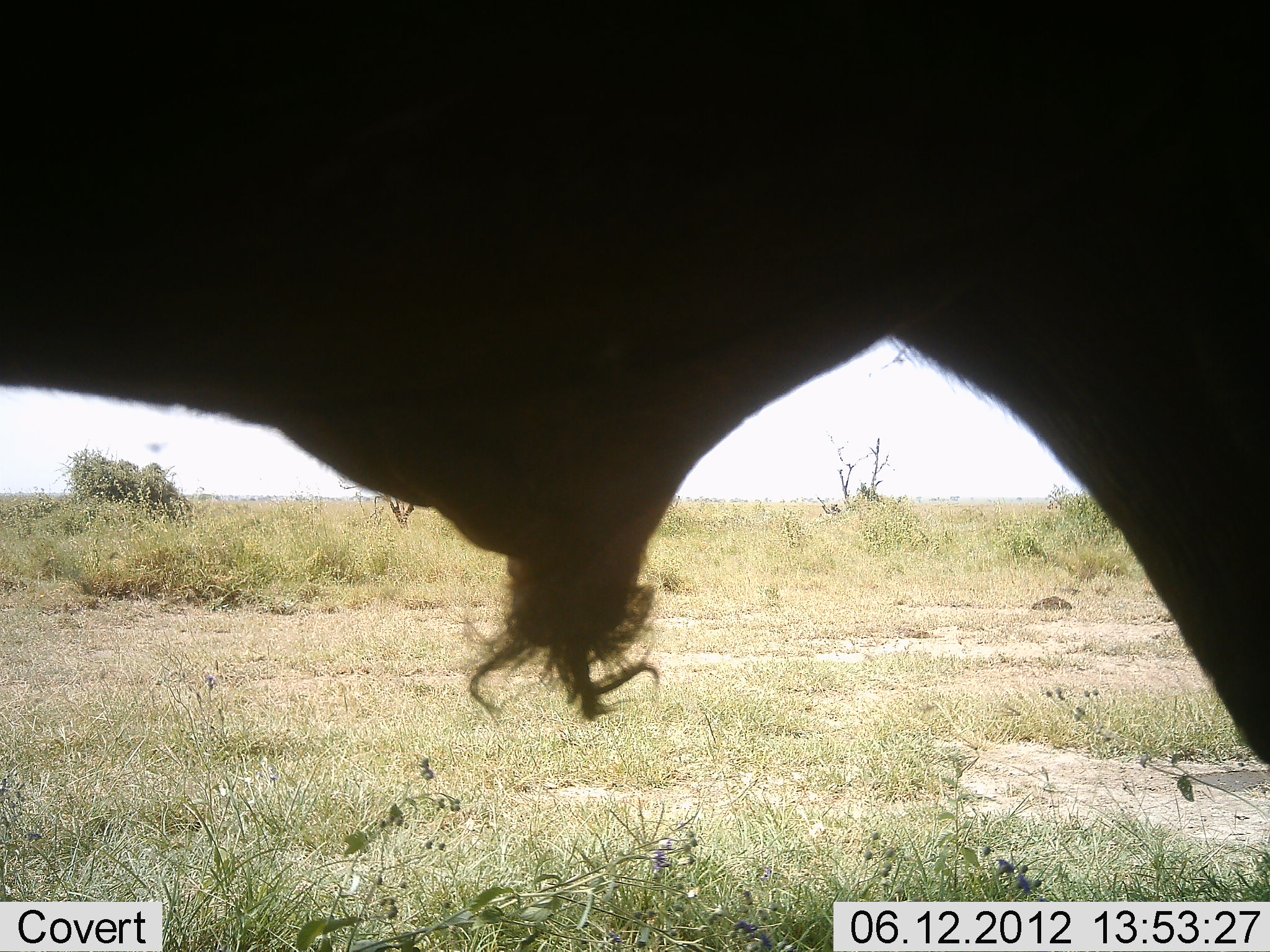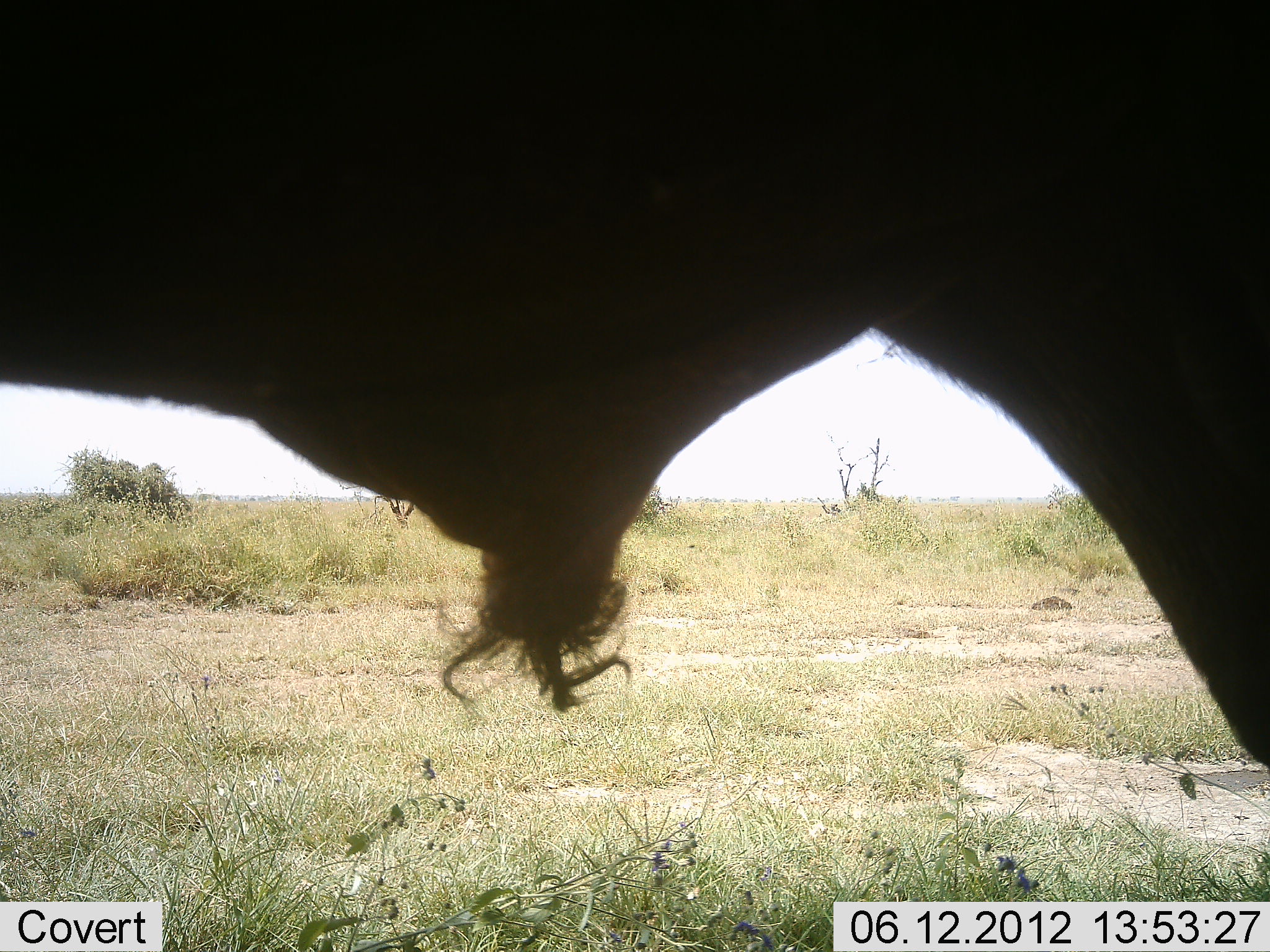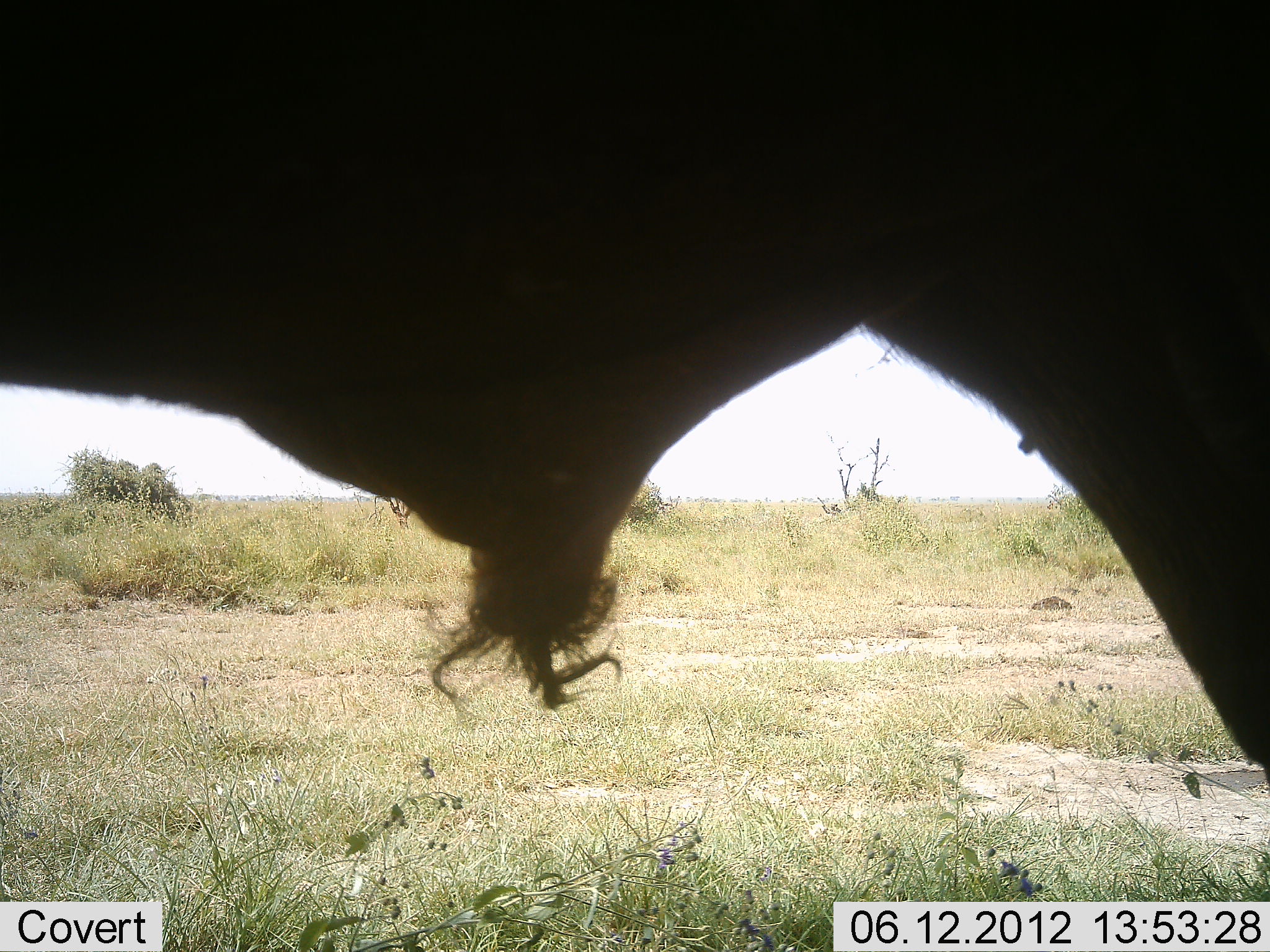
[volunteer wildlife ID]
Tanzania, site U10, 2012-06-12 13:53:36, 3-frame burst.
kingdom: Animalia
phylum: Chordata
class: Mammalia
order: Artiodactyla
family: Bovidae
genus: Syncerus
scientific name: Syncerus caffer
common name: cape buffalo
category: buffalo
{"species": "buffalo (cape buffalo) (Syncerus caffer)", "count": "1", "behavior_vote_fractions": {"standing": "89%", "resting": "0%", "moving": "11%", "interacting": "0%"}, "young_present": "0%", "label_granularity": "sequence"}